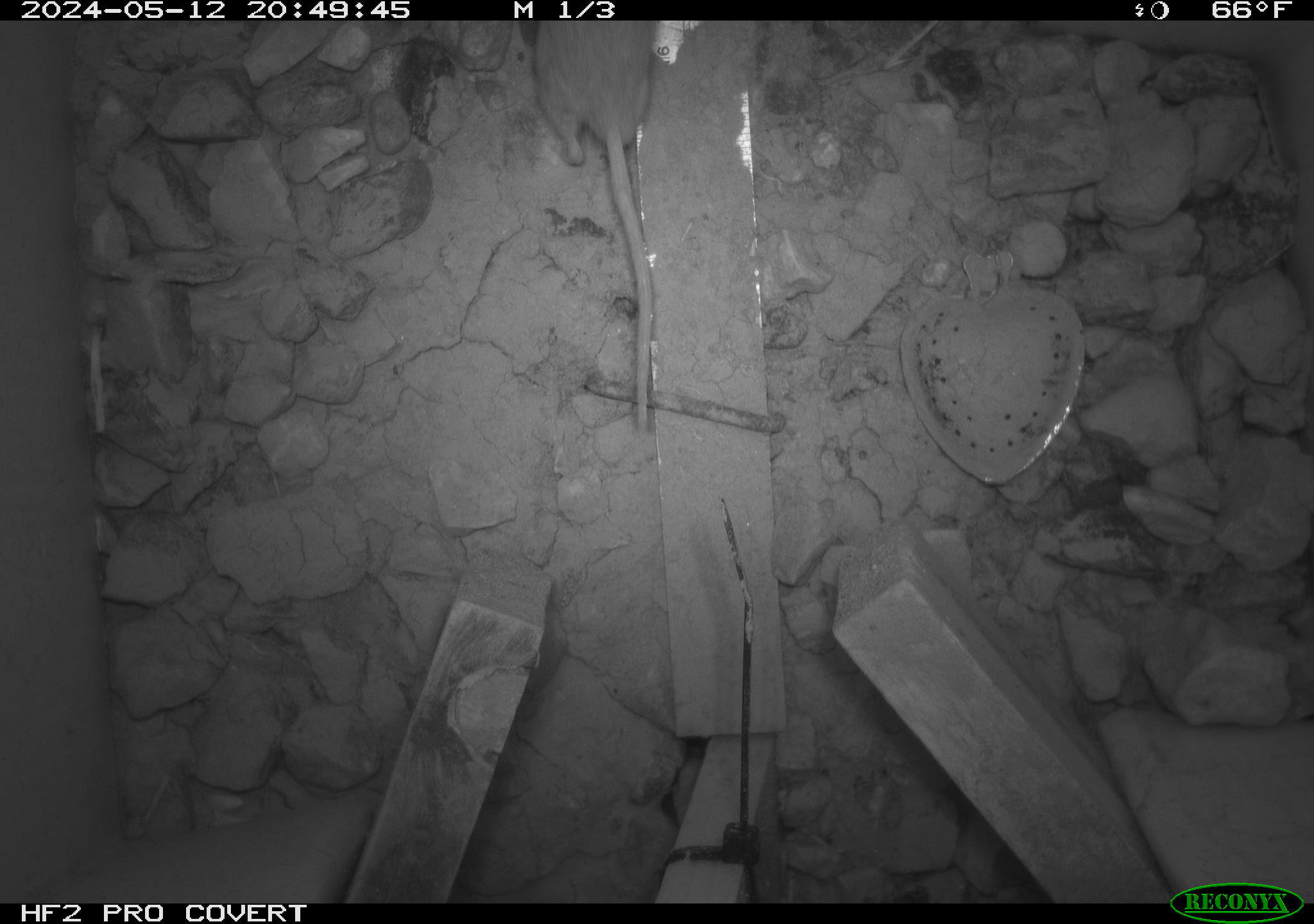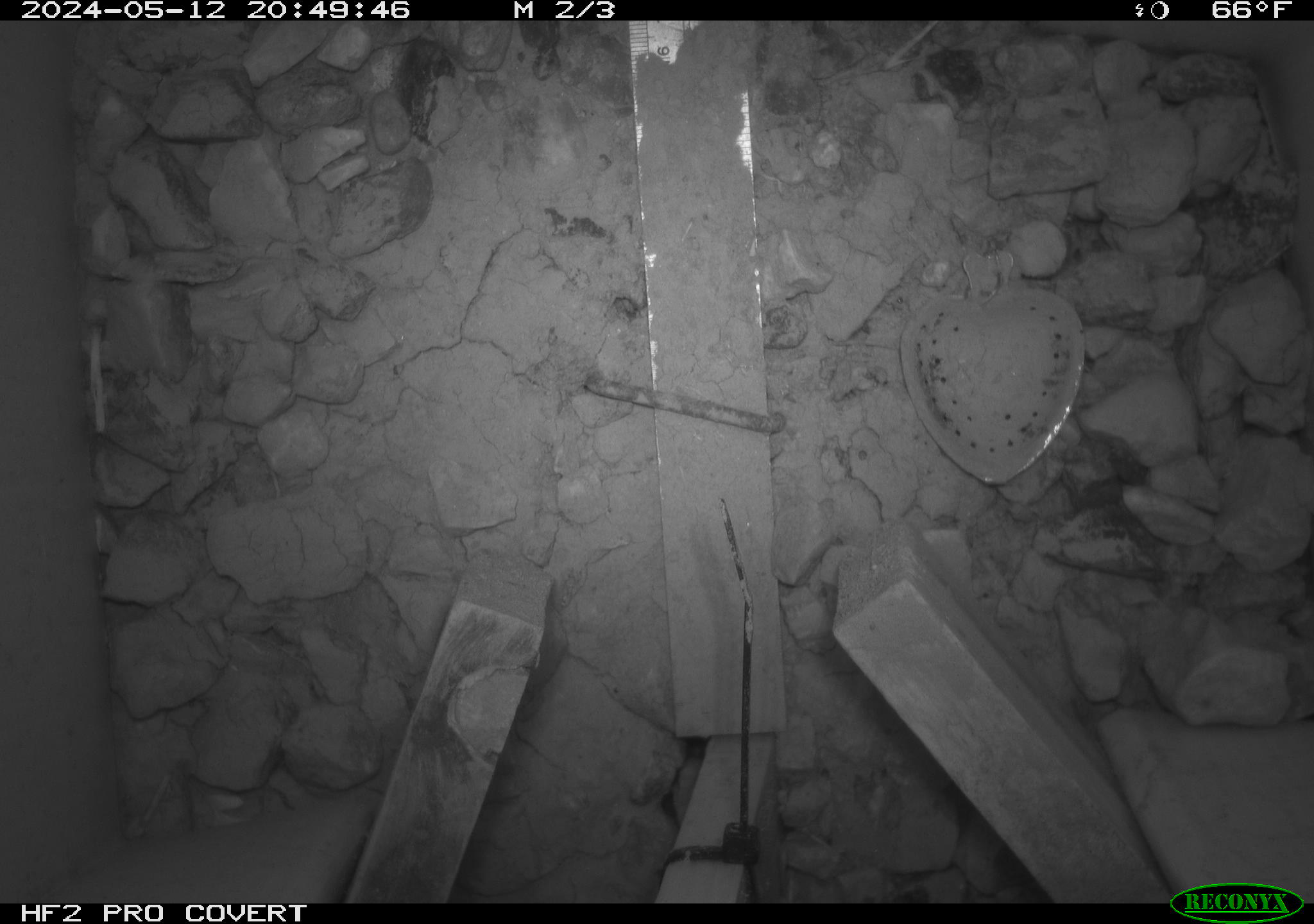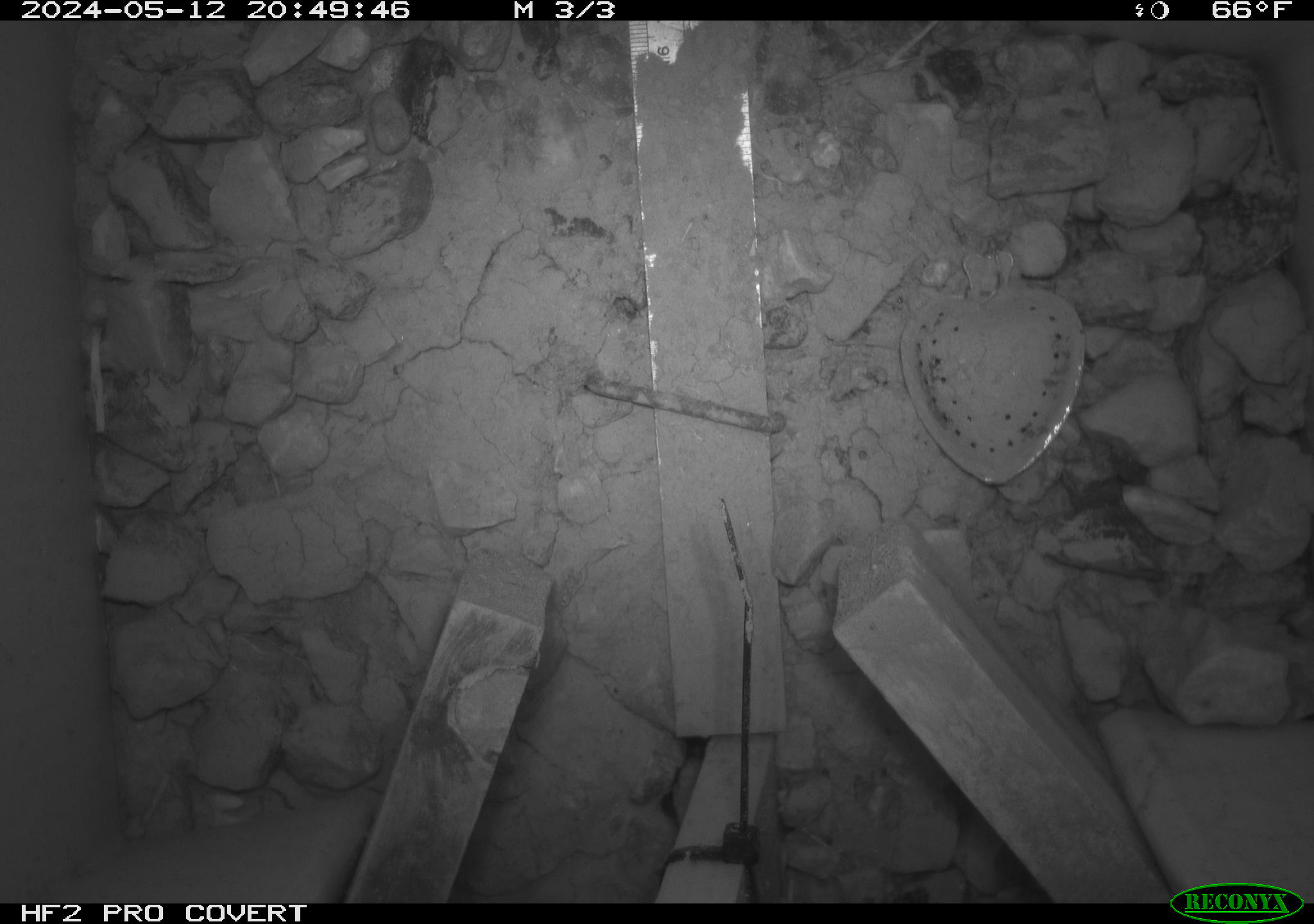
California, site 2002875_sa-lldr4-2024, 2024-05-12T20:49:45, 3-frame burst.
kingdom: Animalia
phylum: Chordata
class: Mammalia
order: Rodentia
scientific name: Rodentia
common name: mouse species